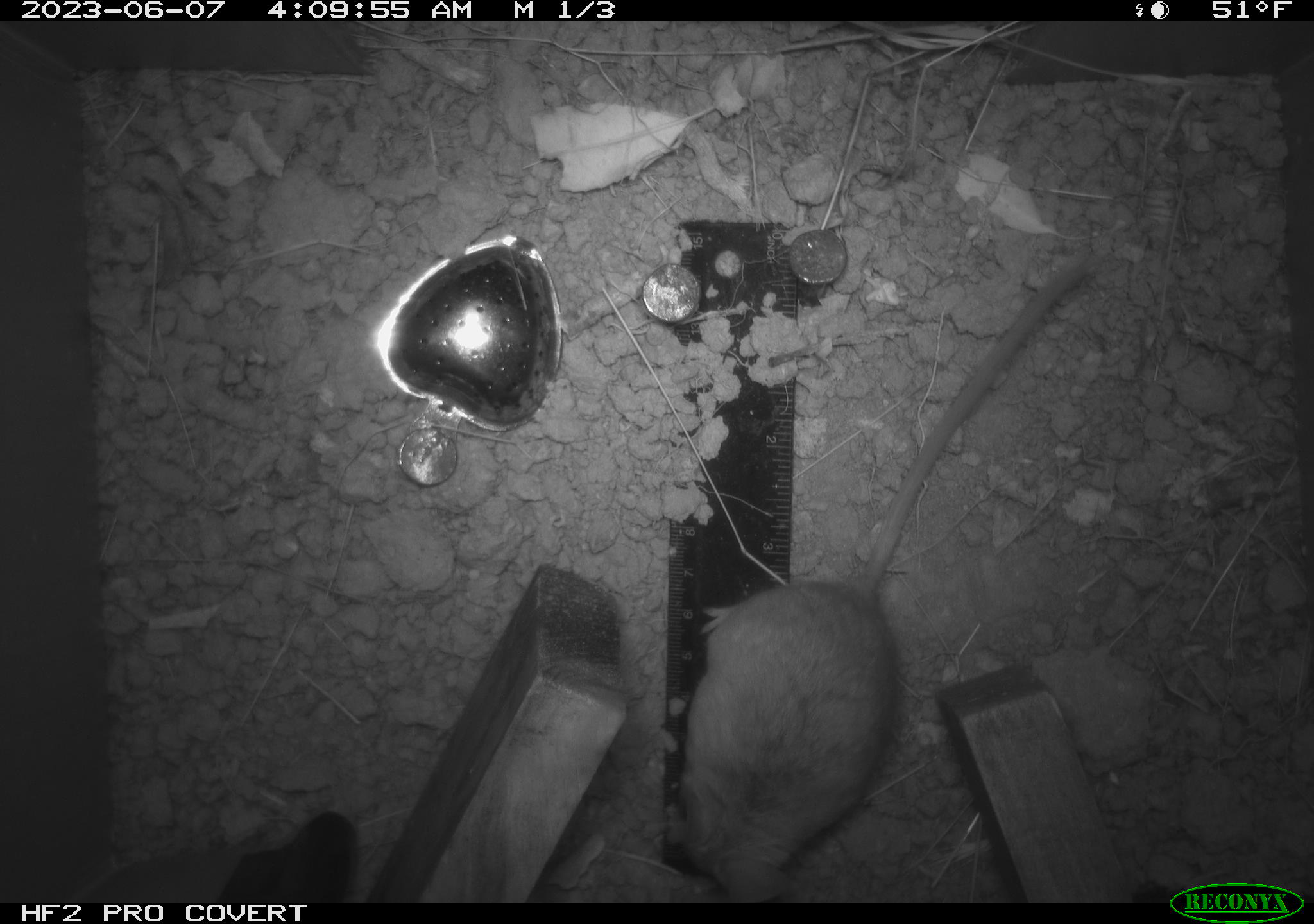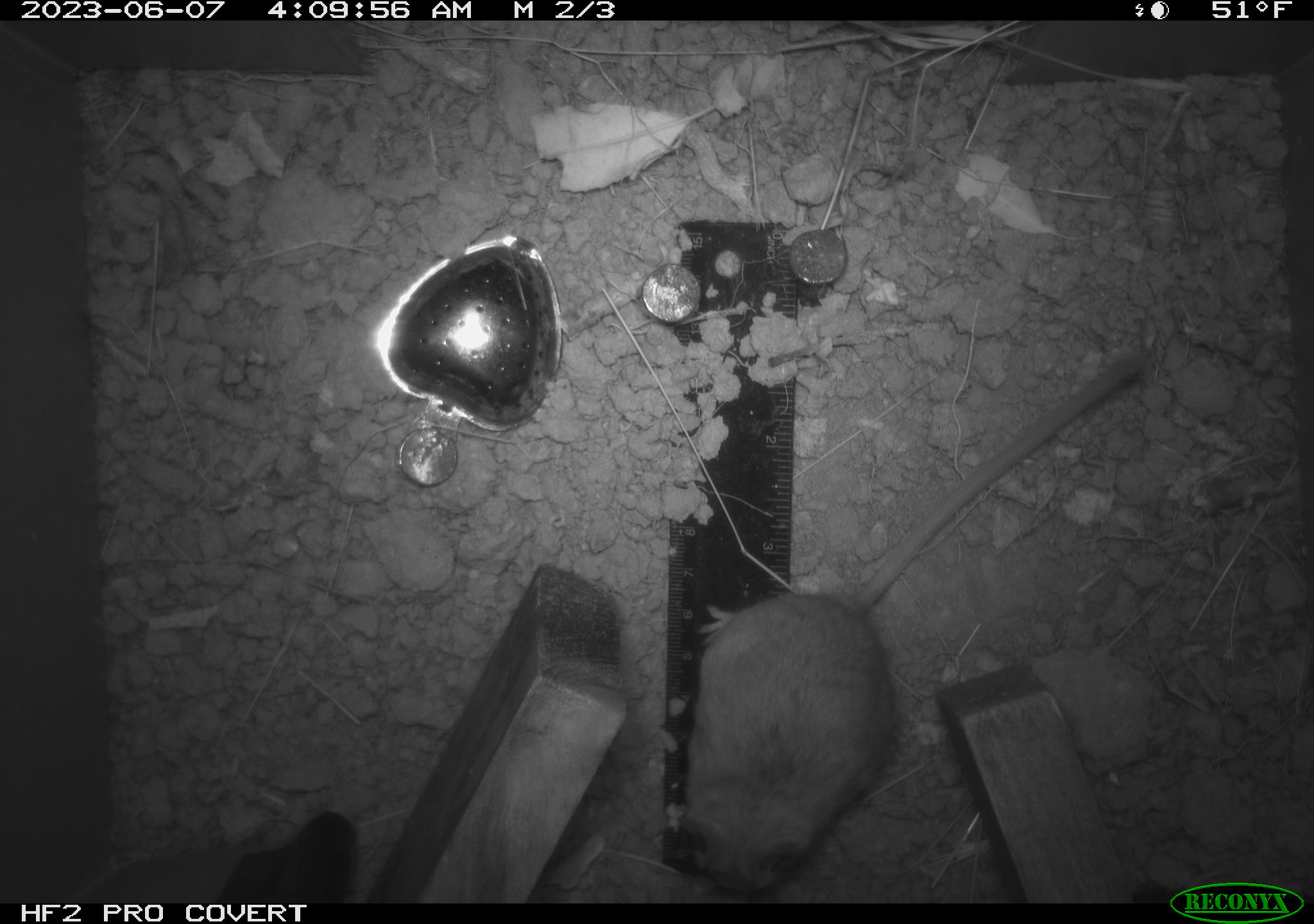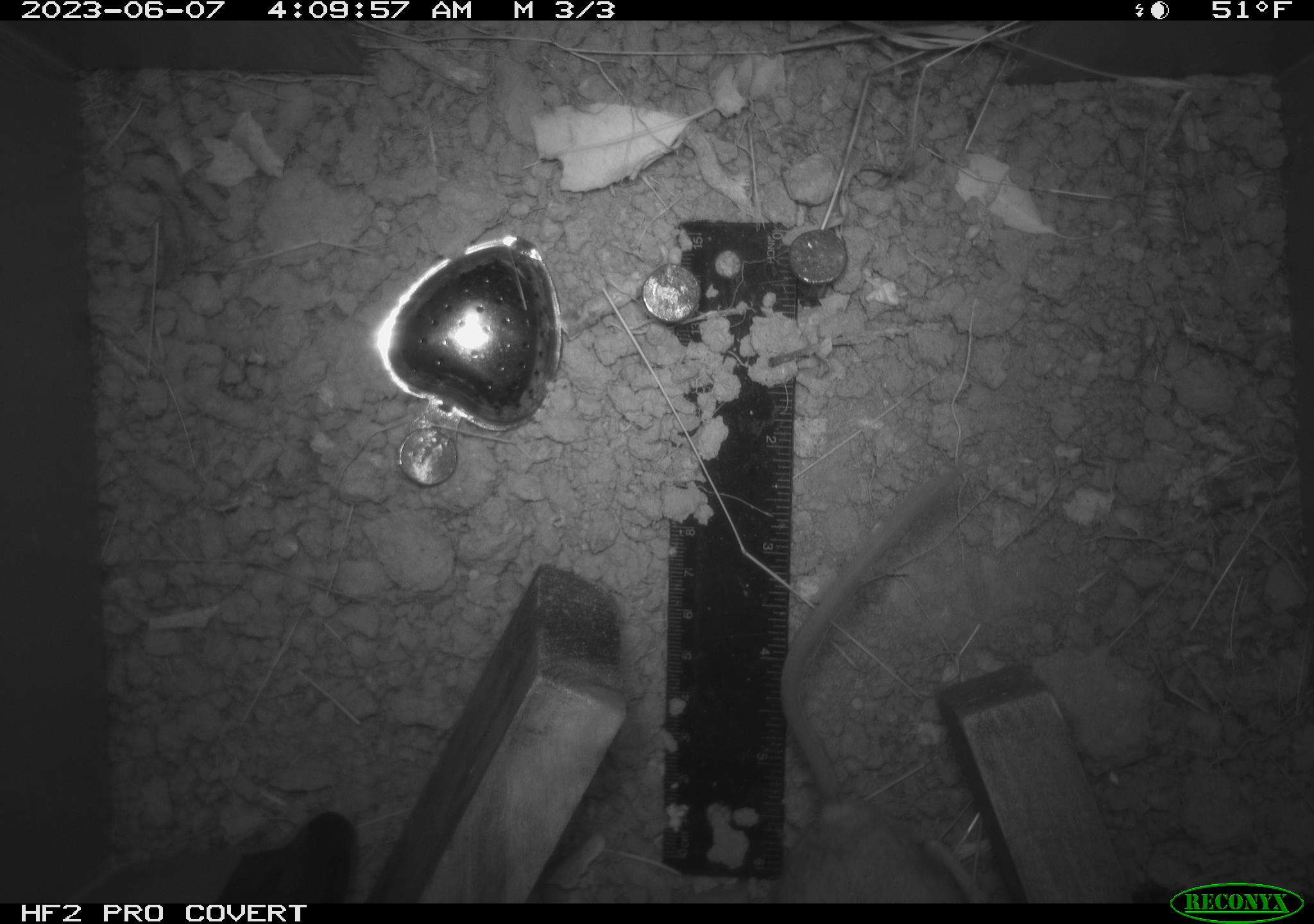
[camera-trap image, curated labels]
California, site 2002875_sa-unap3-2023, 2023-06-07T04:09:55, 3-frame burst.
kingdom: Animalia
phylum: Chordata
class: Reptilia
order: Squamata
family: Phrynosomatidae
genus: Sceloporus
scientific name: Sceloporus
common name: spiny lizards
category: sceloporus species